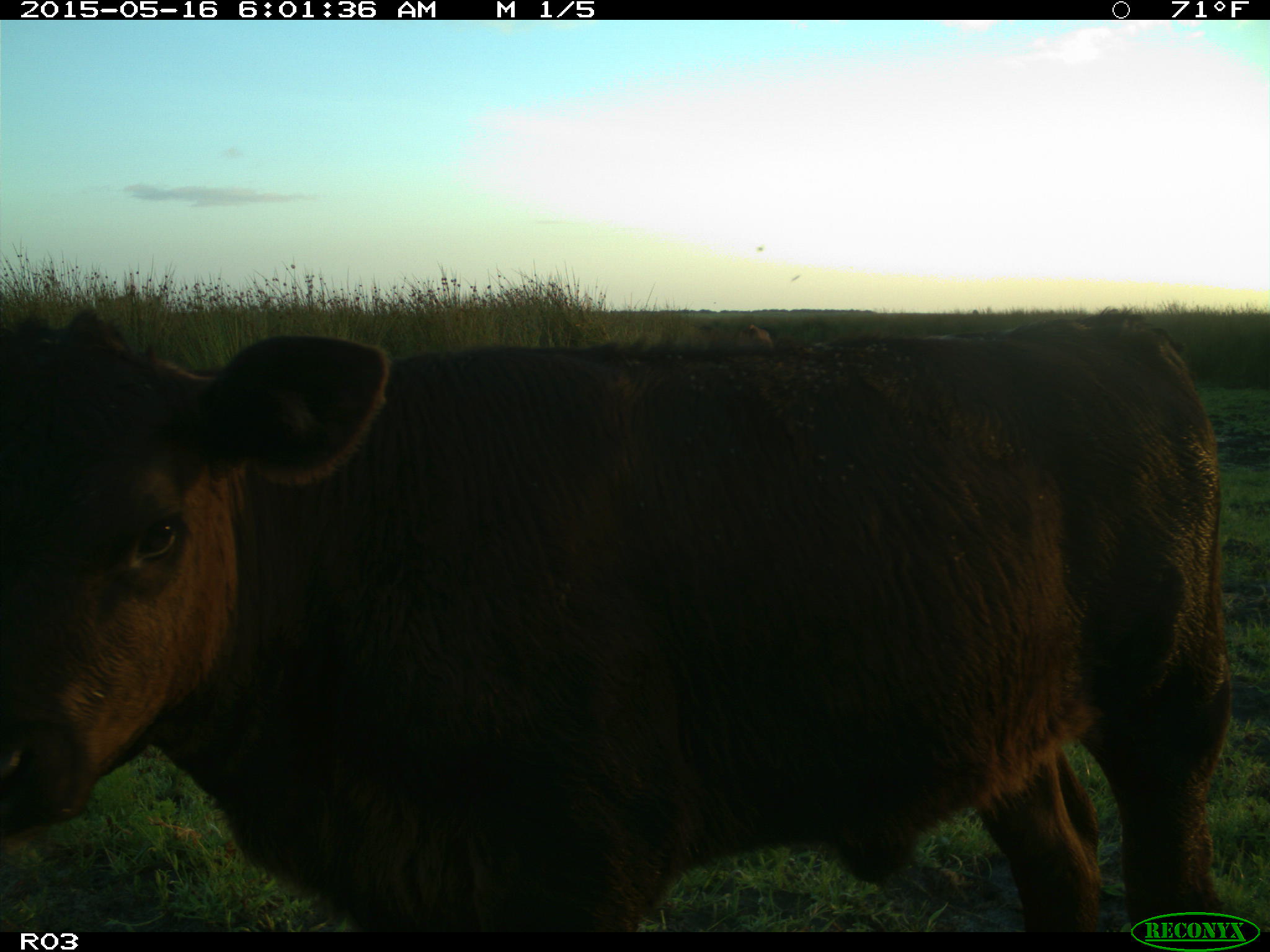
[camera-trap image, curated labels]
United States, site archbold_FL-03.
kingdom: Animalia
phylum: Chordata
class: Mammalia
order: Artiodactyla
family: Bovidae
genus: Bos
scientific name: Bos taurus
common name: domestic cow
Bos taurus (domestic cow).